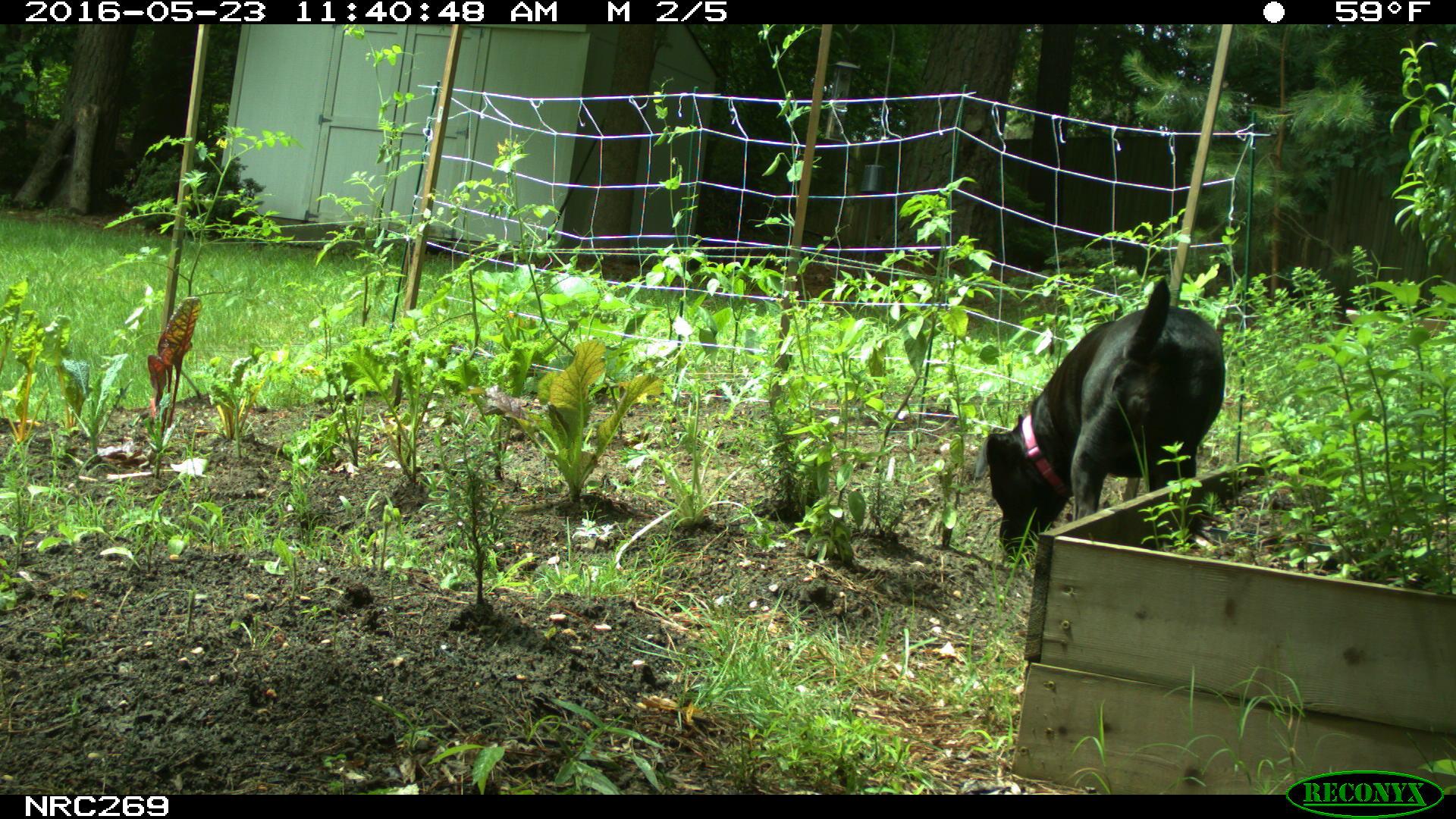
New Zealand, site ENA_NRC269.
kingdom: Animalia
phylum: Chordata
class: Mammalia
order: Carnivora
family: Canidae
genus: Canis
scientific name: Canis familiaris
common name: domestic dog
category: dog